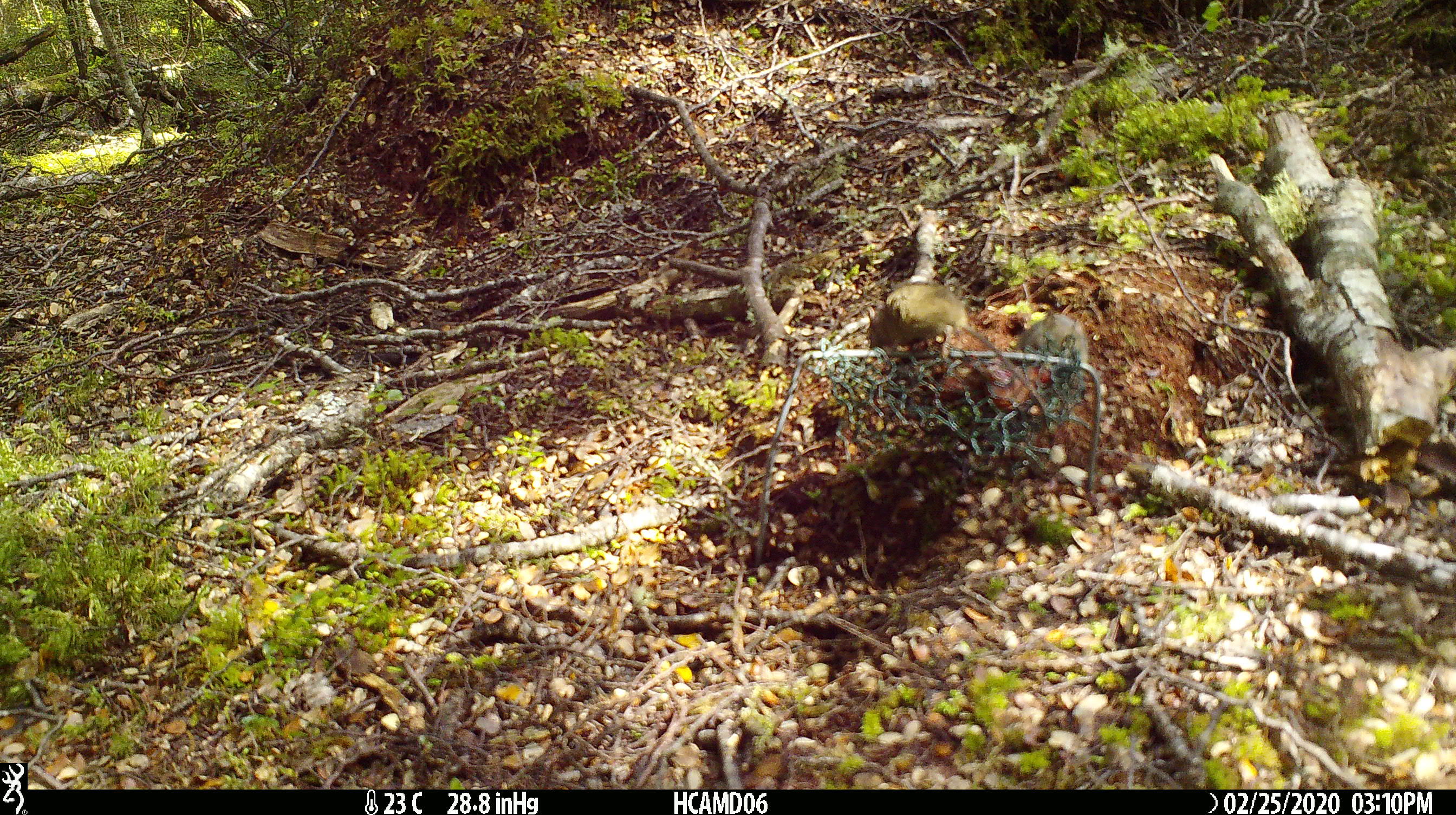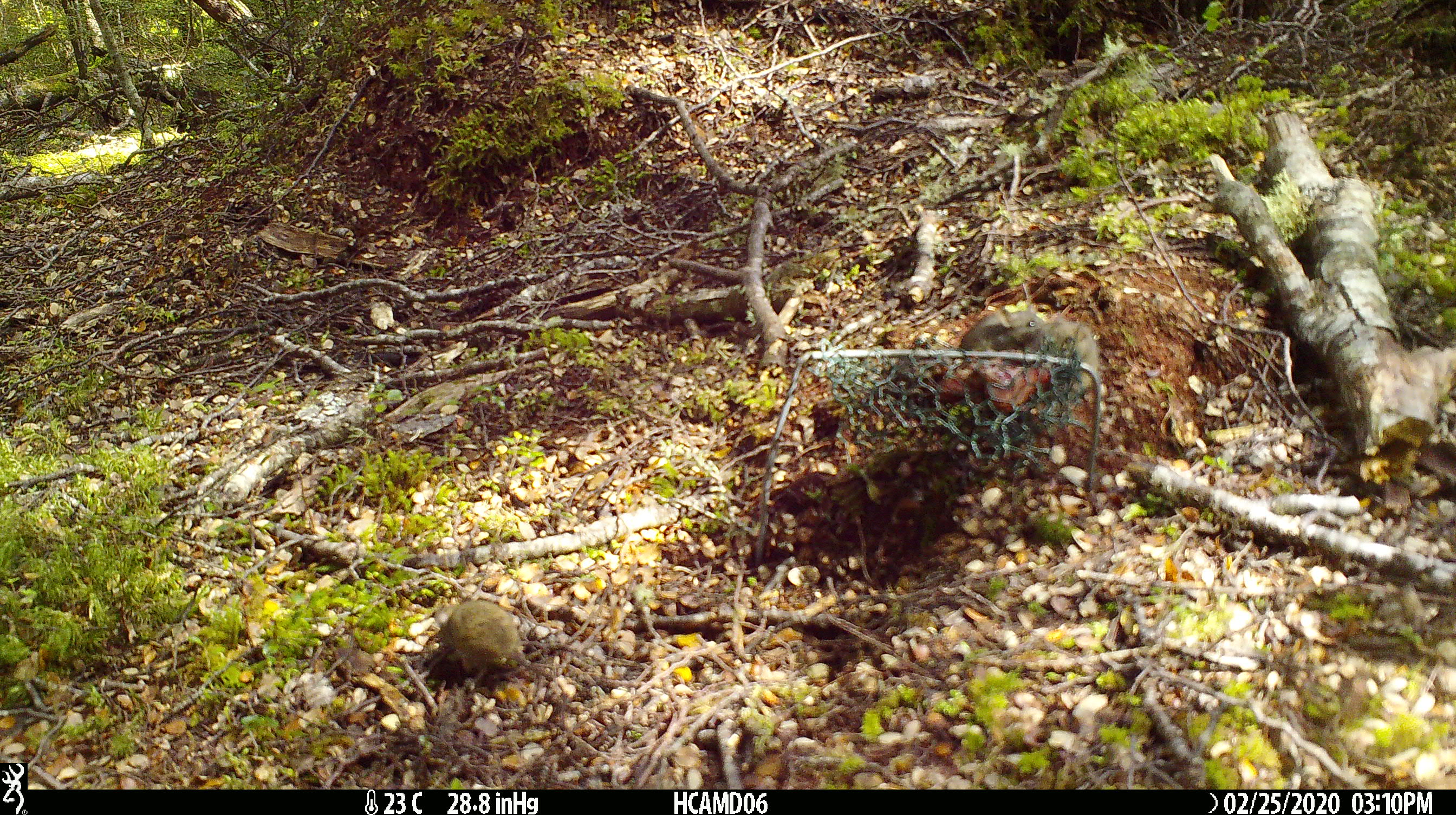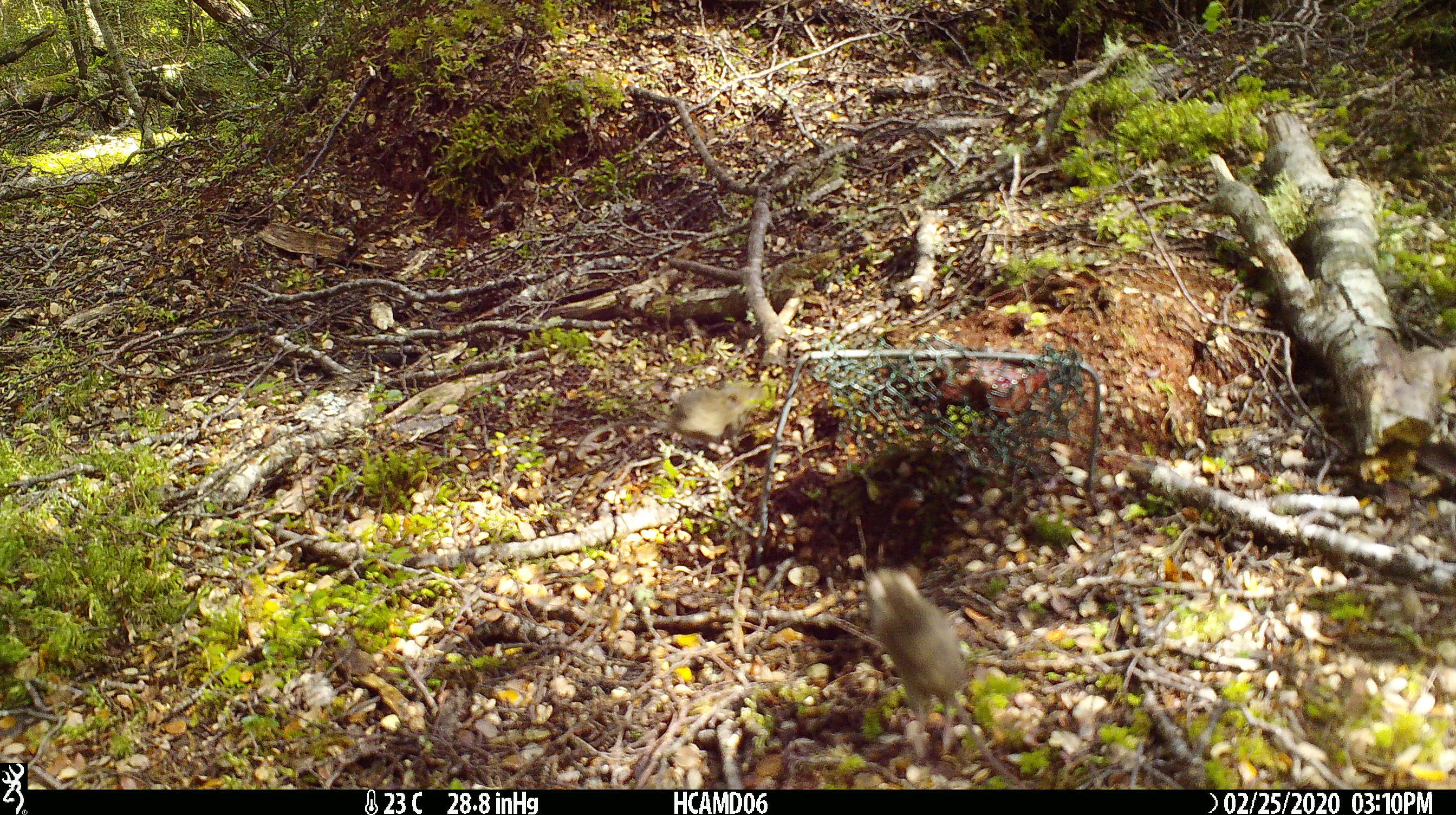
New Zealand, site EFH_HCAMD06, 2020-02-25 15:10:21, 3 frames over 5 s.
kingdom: Animalia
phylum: Chordata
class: Mammalia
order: Rodentia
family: Muridae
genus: Mus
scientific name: Mus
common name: mouse